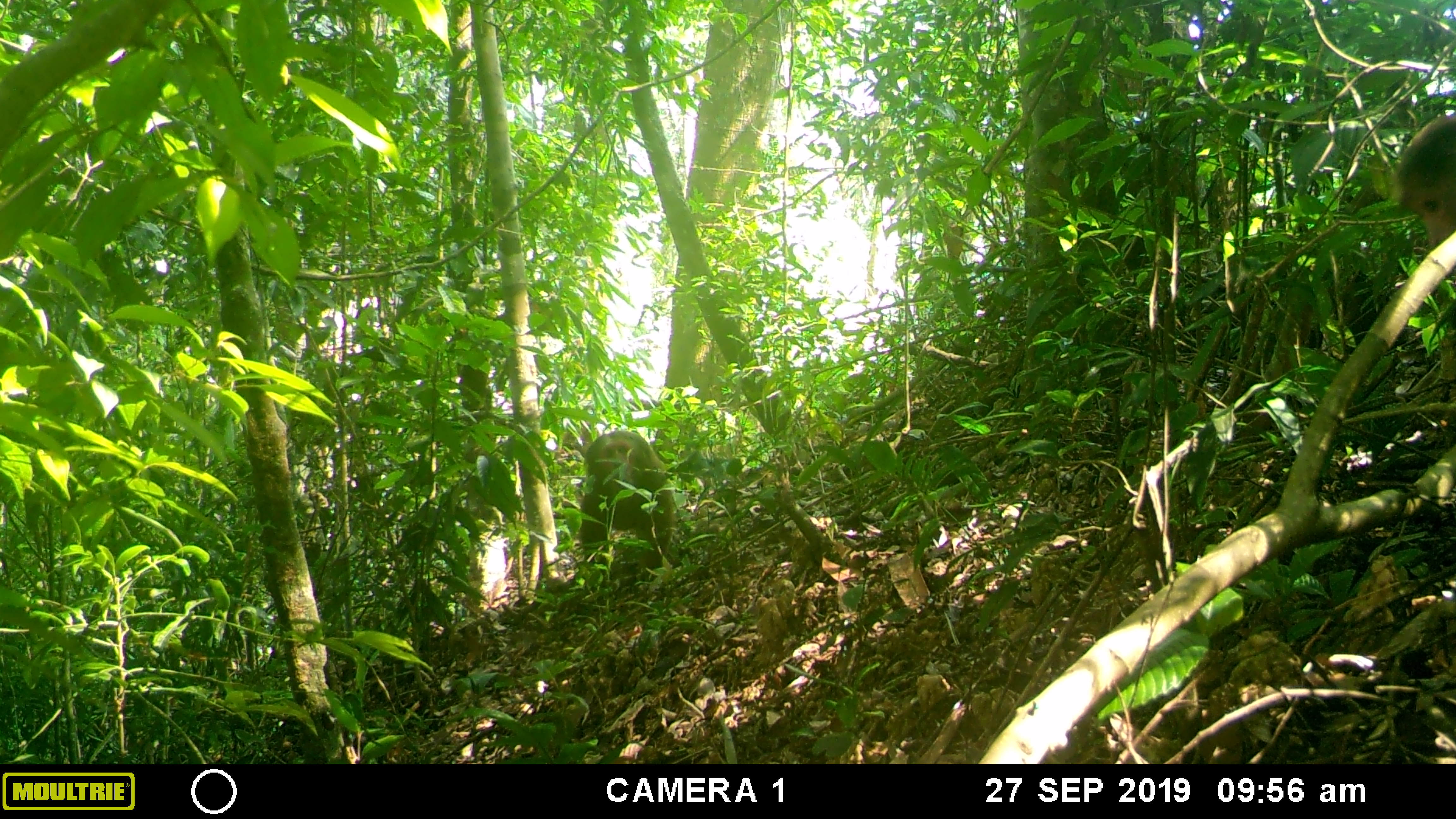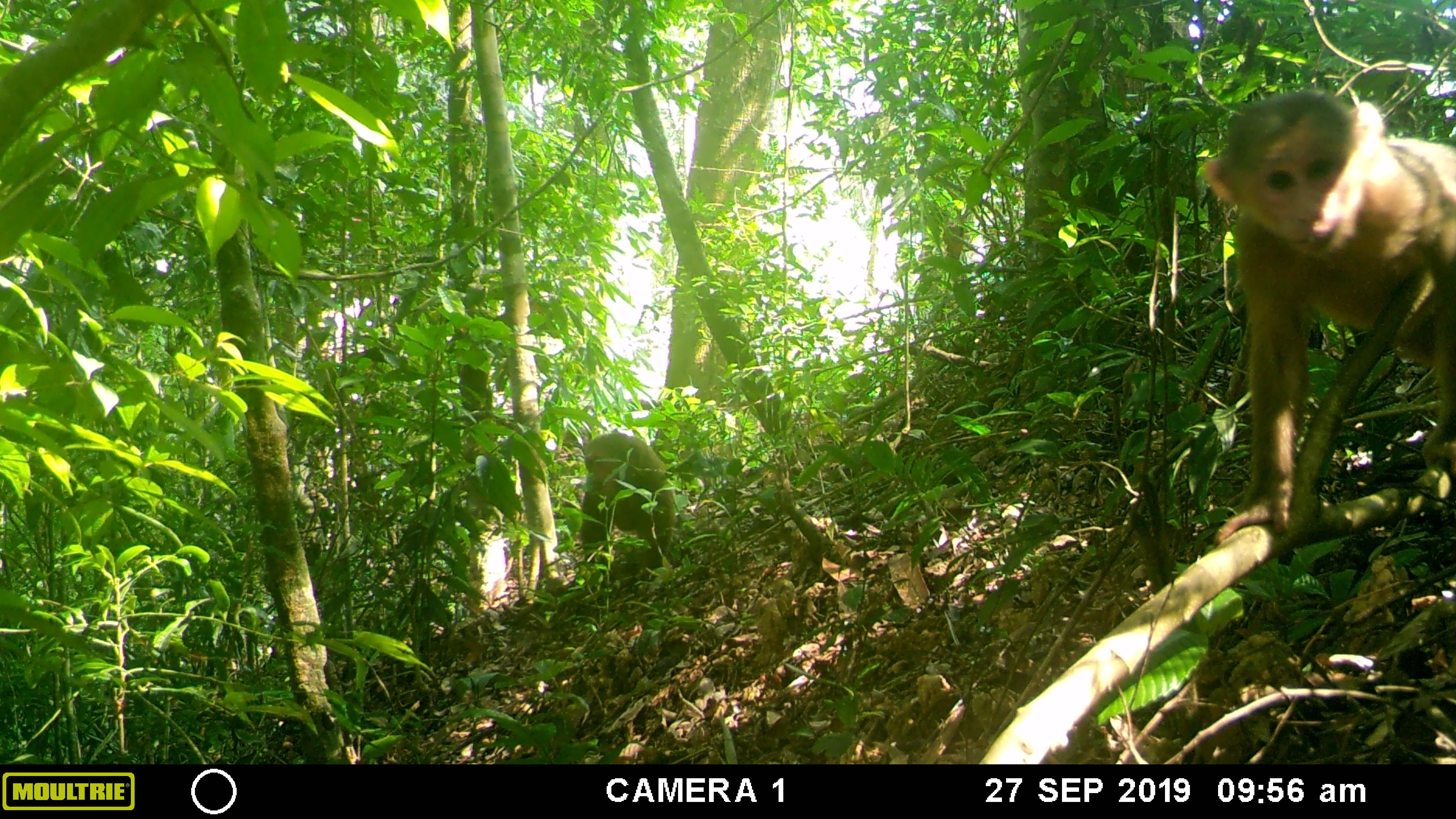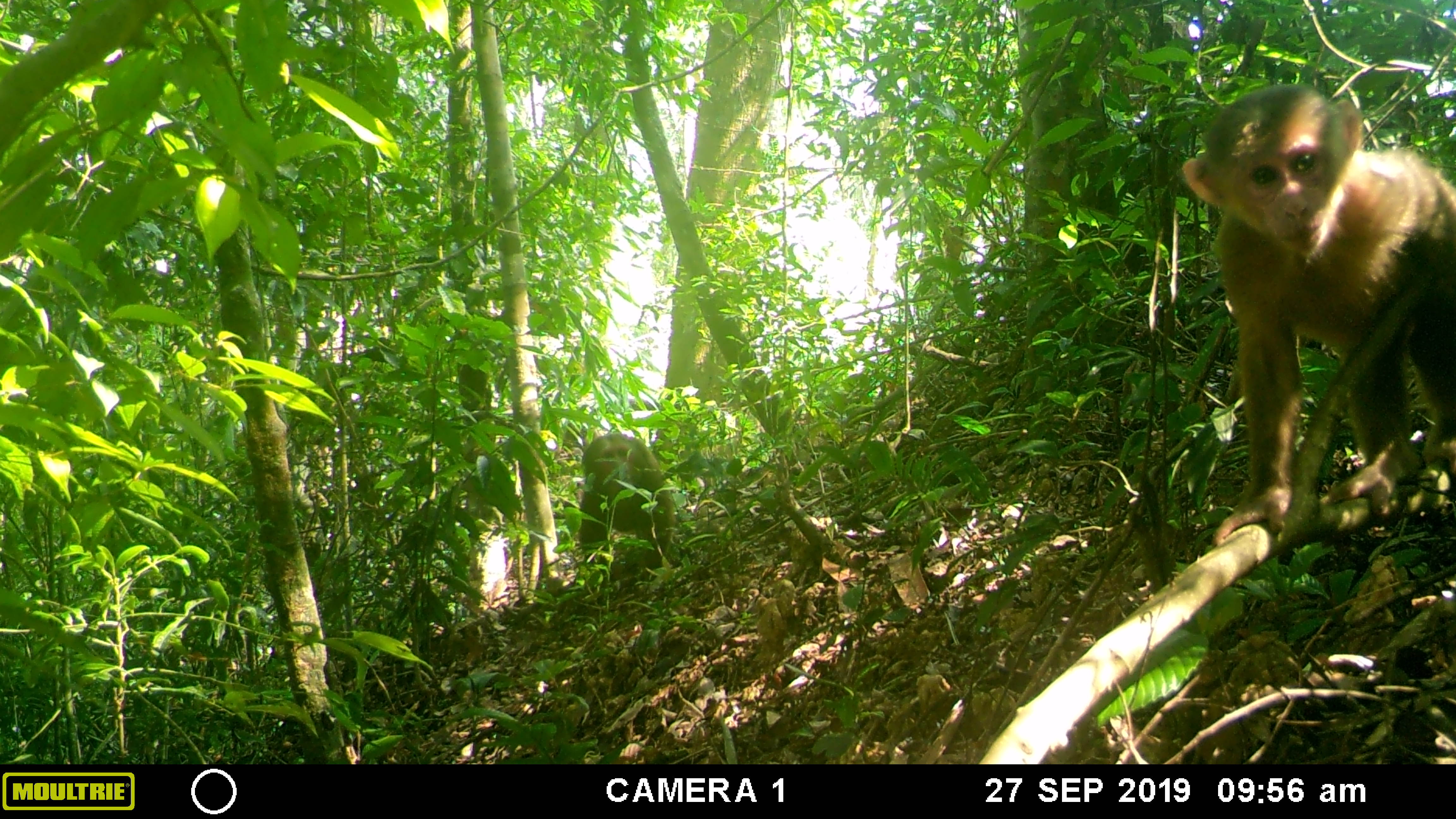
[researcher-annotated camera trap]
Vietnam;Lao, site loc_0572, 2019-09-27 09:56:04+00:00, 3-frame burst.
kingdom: Animalia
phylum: Chordata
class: Mammalia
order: Primates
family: Cercopithecidae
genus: Macaca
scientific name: Macaca arctoides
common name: stump-tailed macaque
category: stump tailed macaque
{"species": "stump tailed macaque (stump-tailed macaque) (Macaca arctoides)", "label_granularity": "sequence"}